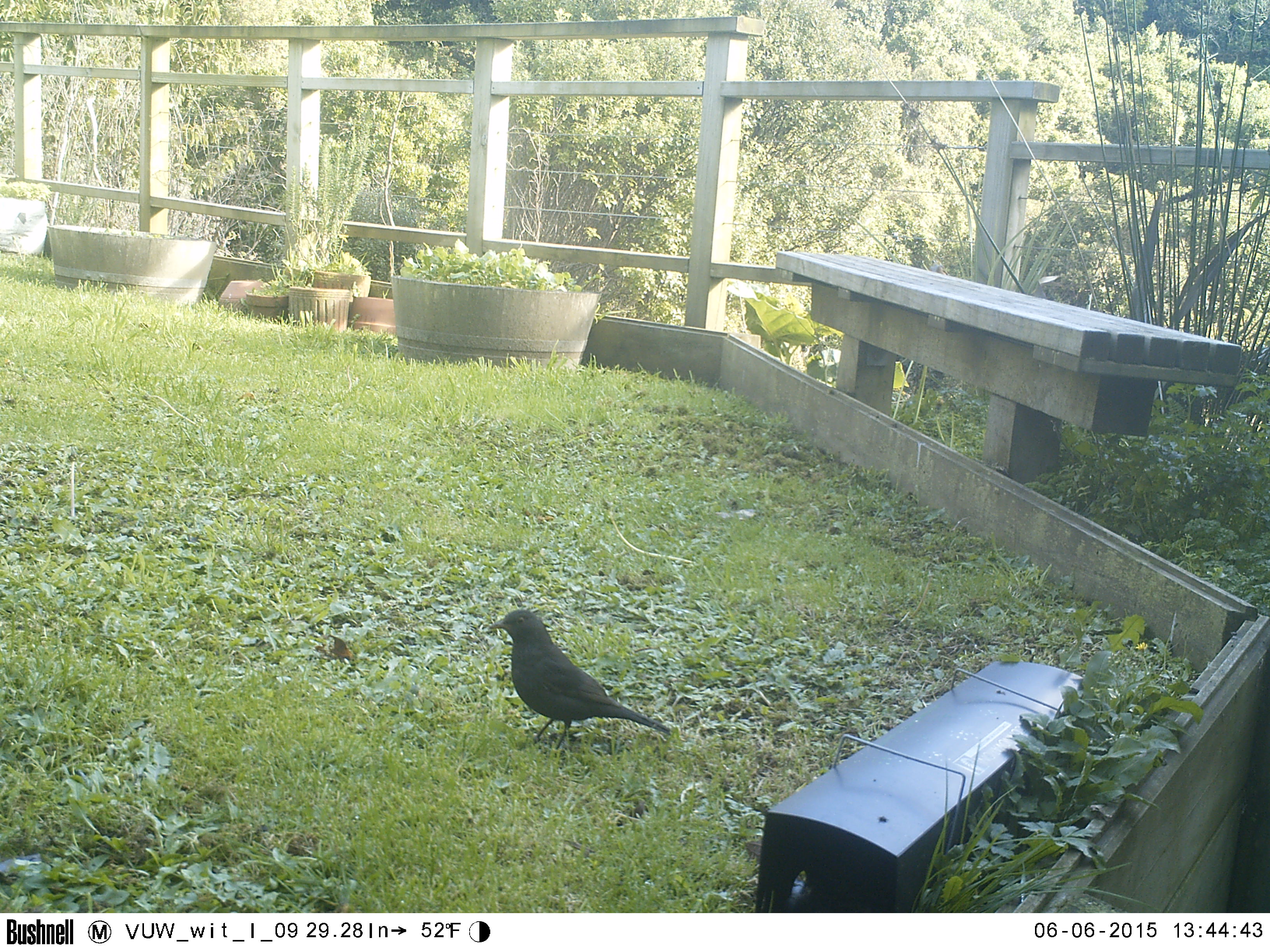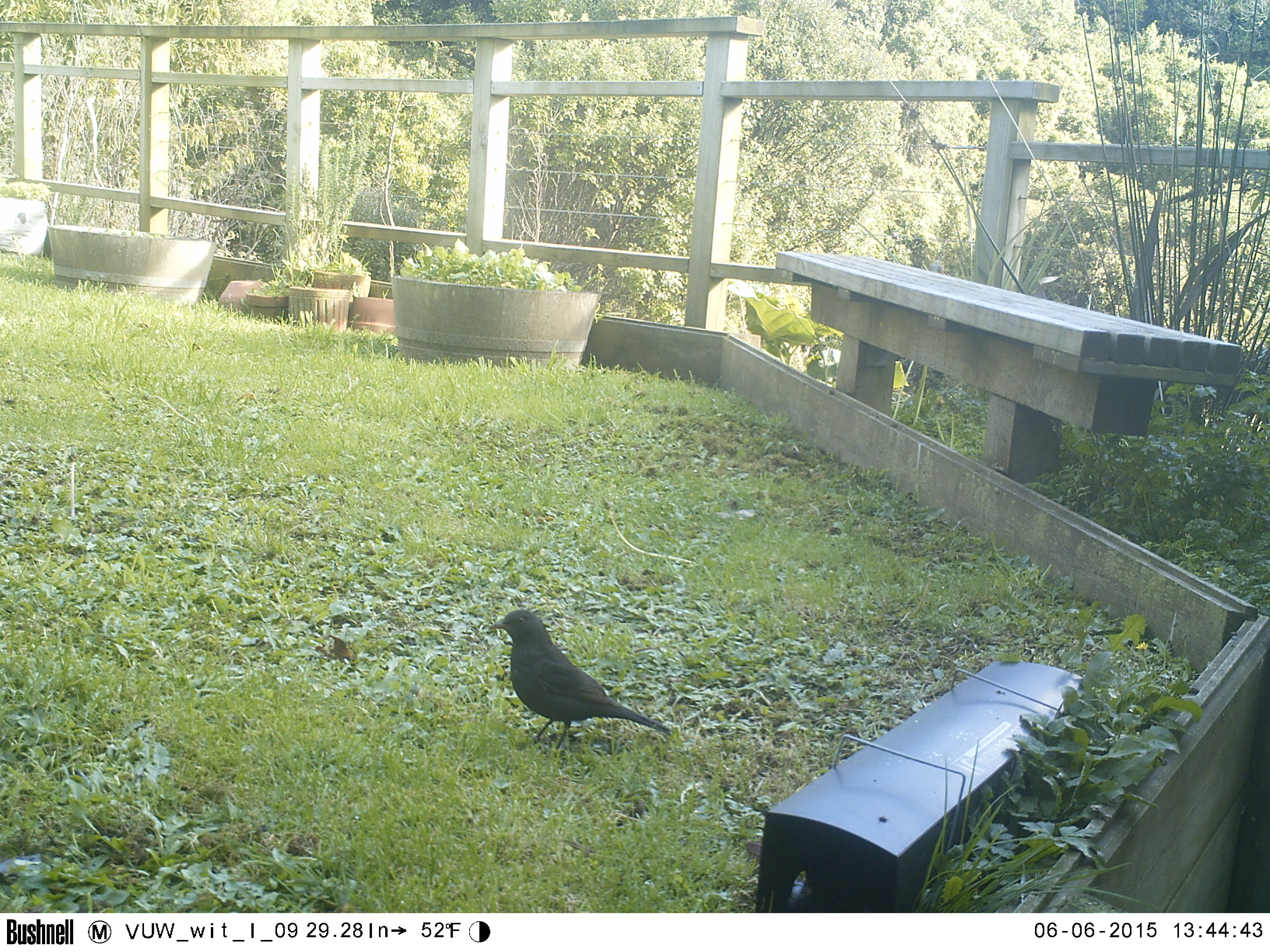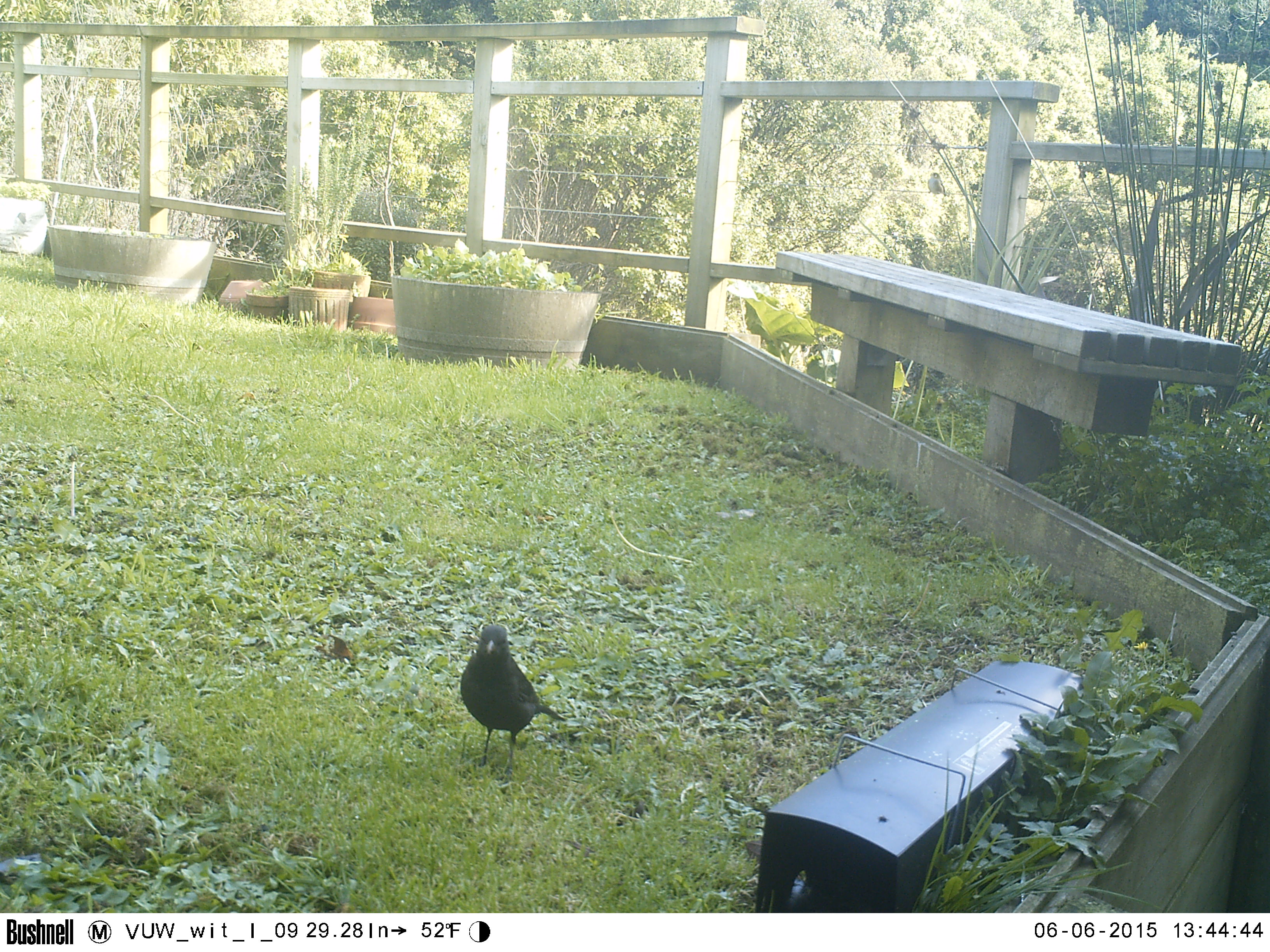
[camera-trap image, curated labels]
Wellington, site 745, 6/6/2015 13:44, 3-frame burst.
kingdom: Animalia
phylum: Chordata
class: Aves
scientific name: Aves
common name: bird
Bird (Aves).